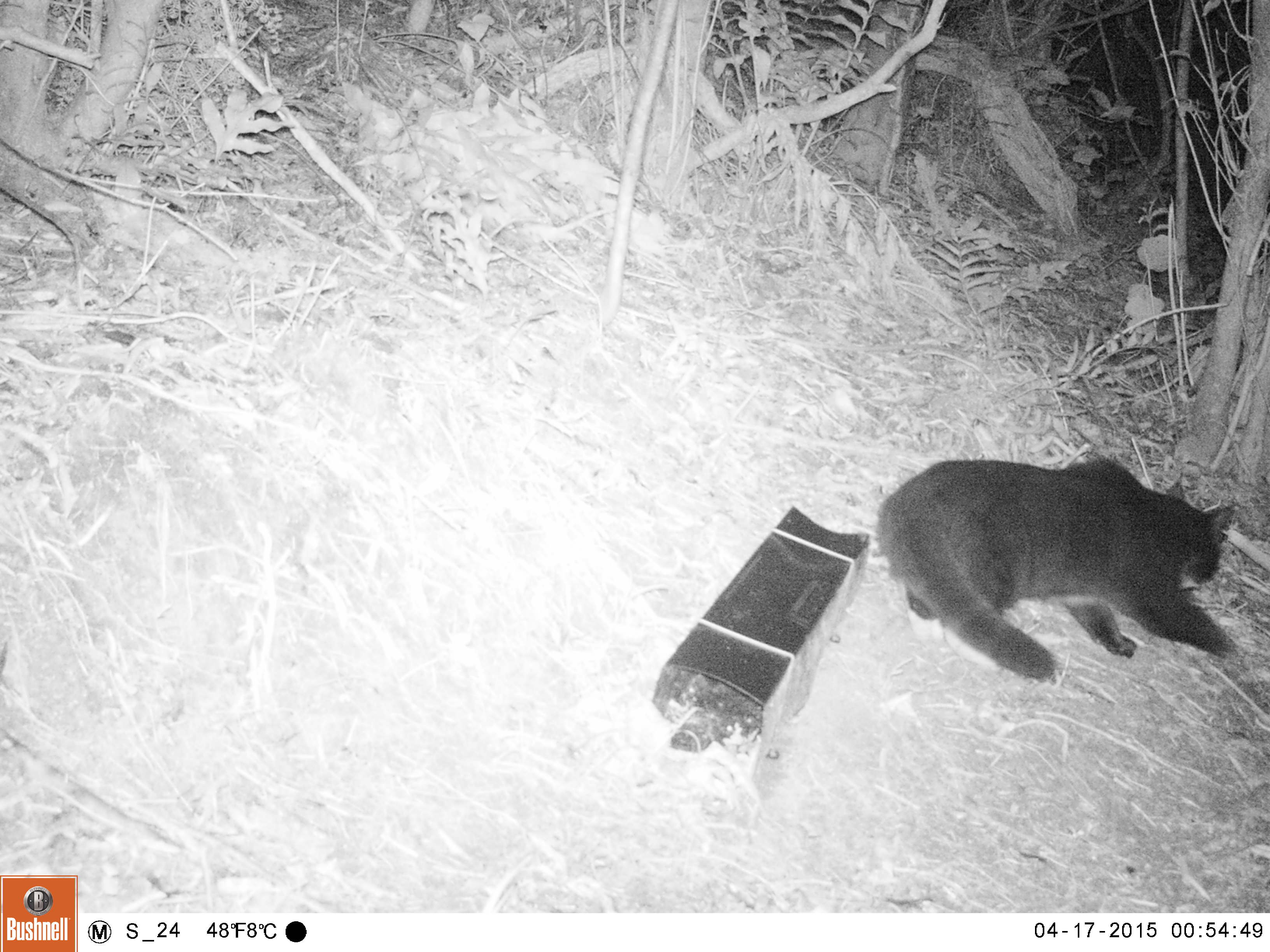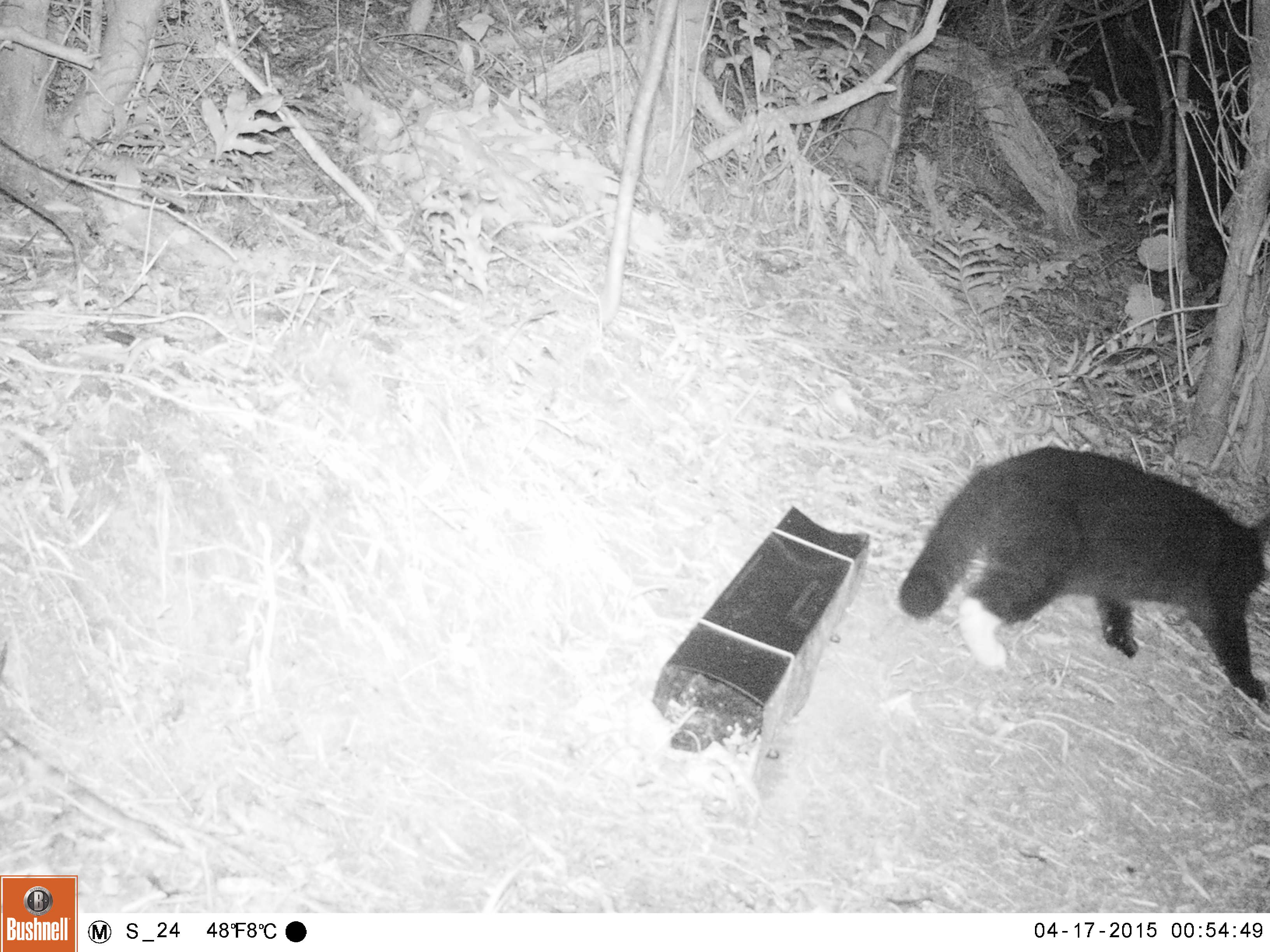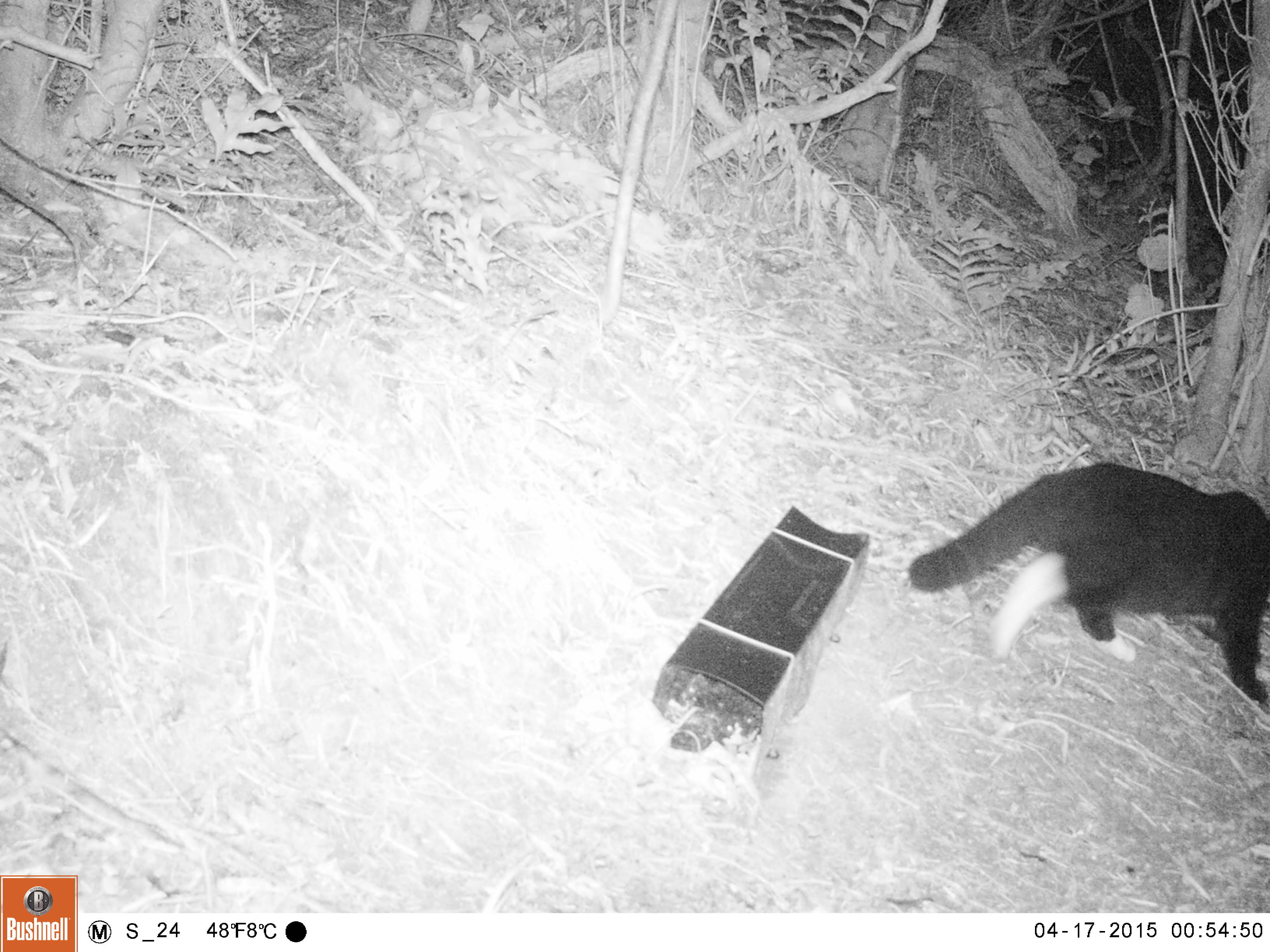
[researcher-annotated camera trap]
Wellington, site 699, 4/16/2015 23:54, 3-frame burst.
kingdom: Animalia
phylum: Chordata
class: Mammalia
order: Carnivora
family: Felidae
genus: Felis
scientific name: Felis catus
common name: cat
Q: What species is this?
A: Cat (Felis catus).